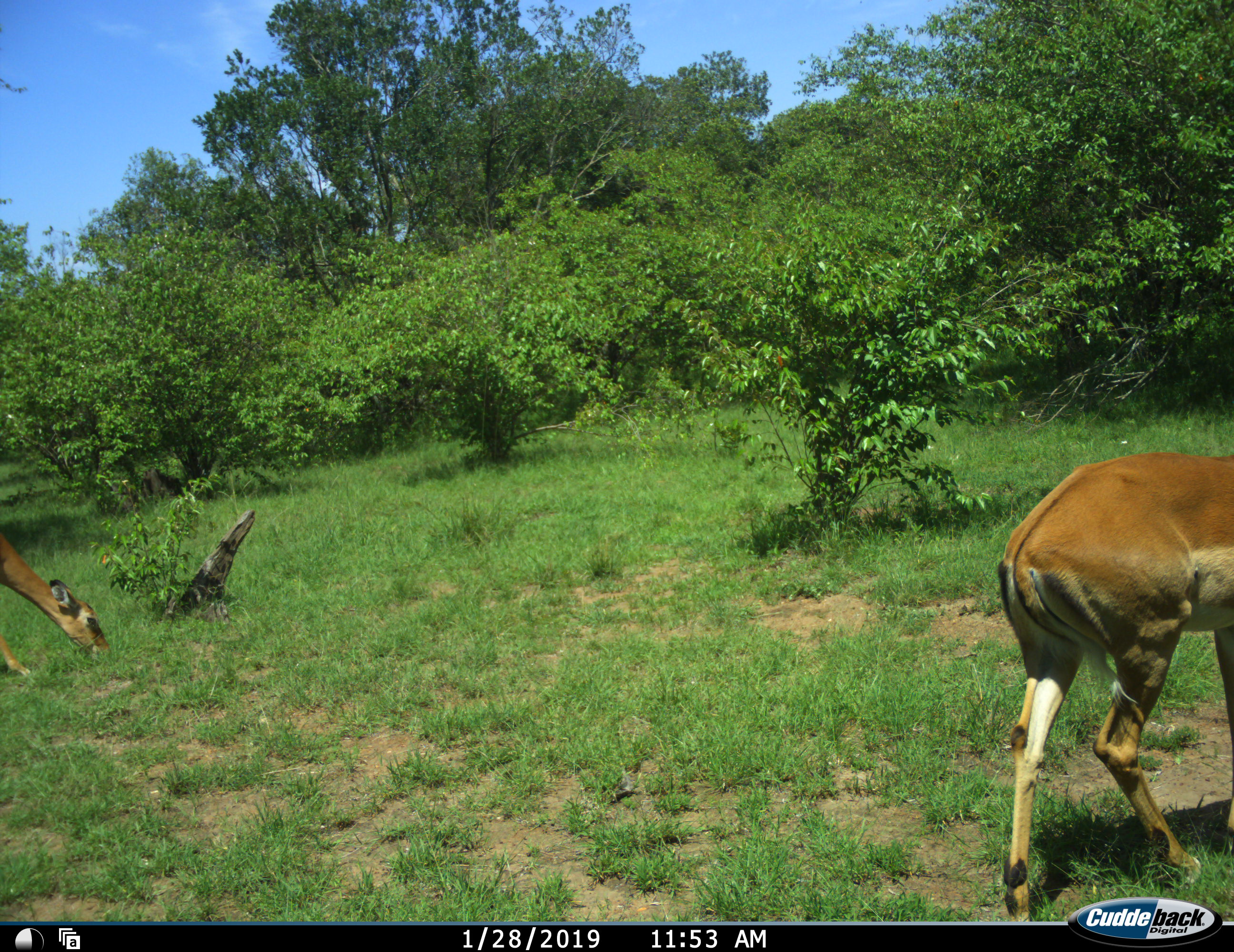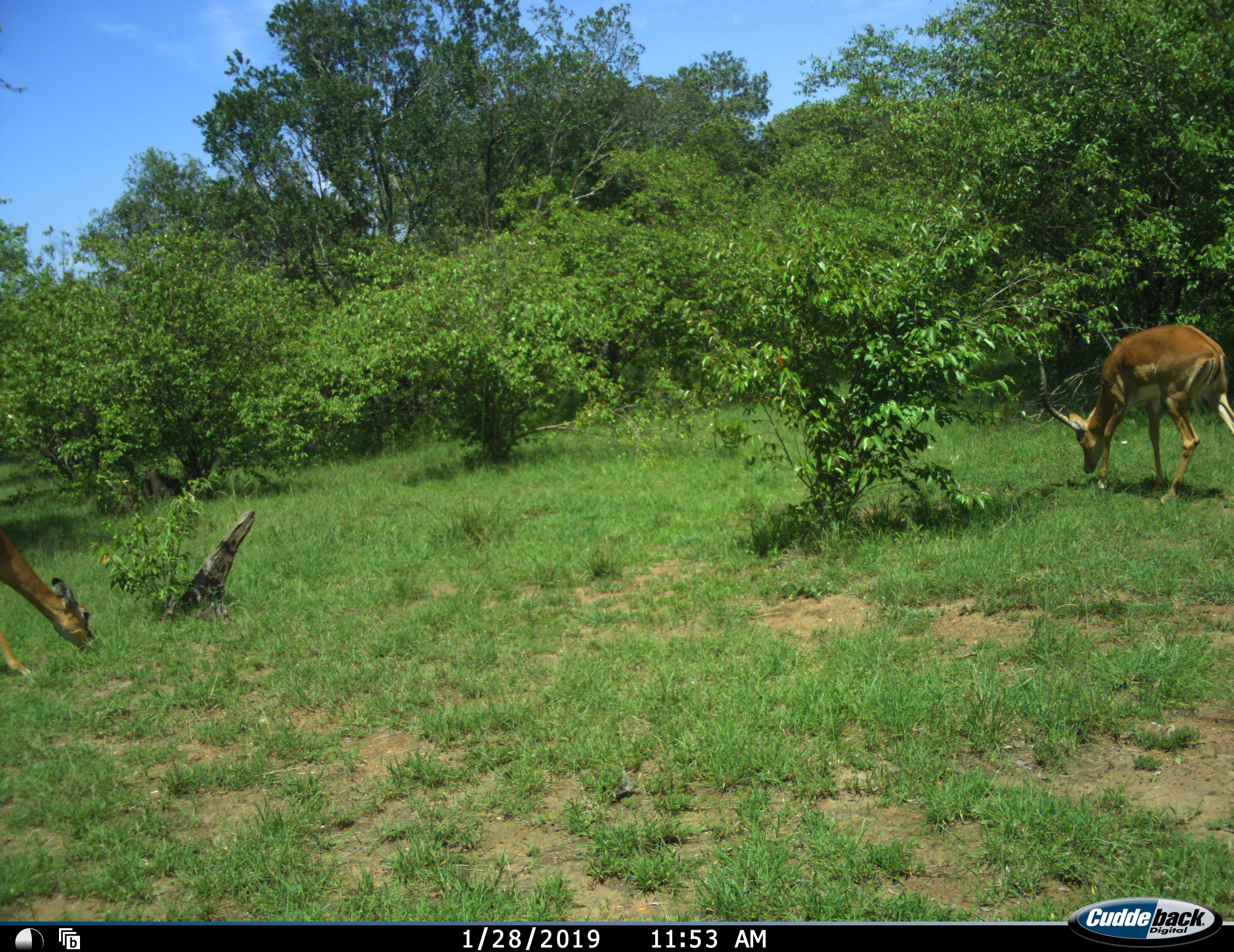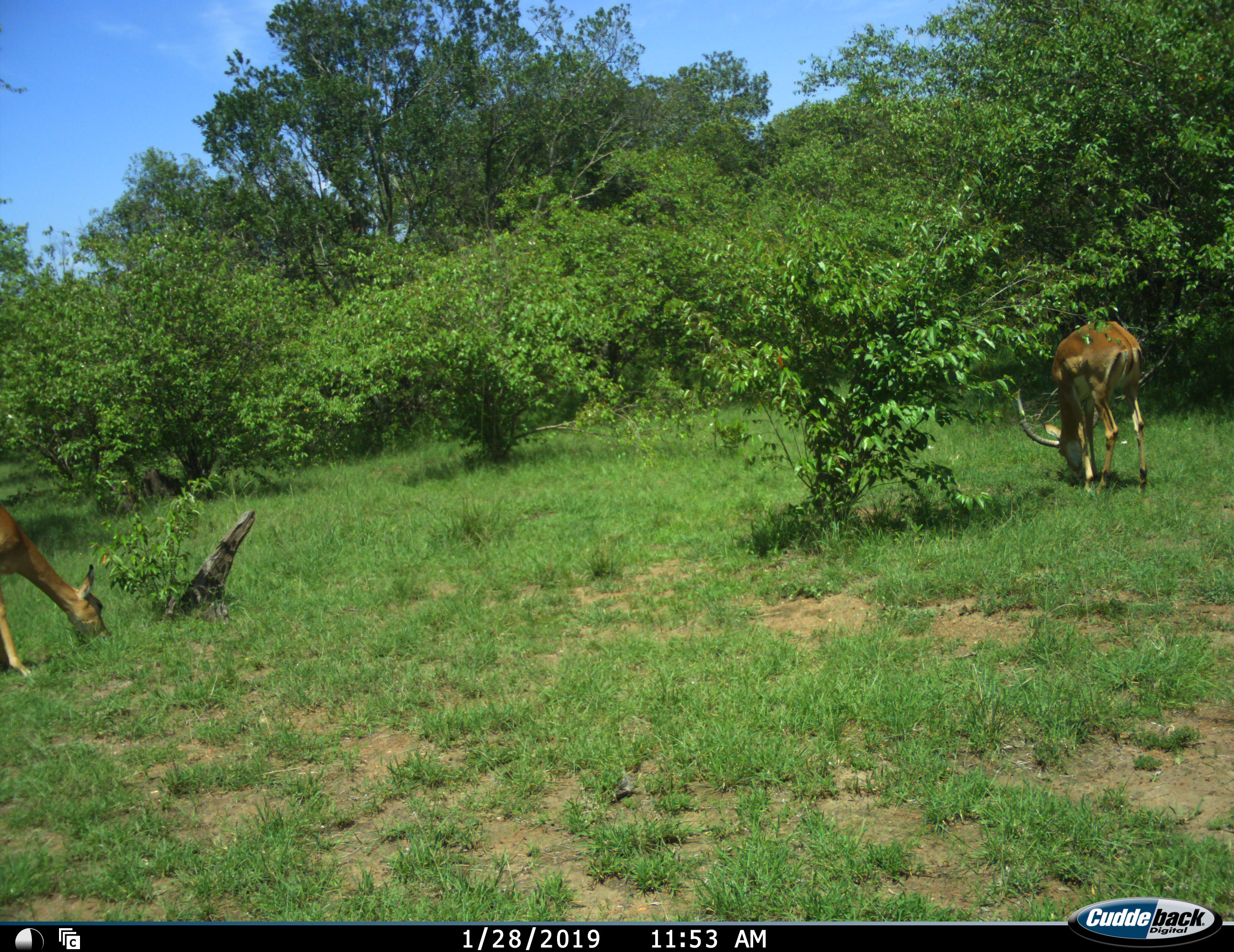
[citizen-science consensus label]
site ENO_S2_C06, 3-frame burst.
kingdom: Animalia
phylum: Chordata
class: Mammalia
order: Artiodactyla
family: Bovidae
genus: Aepyceros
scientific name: Aepyceros melampus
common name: impala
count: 2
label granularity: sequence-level